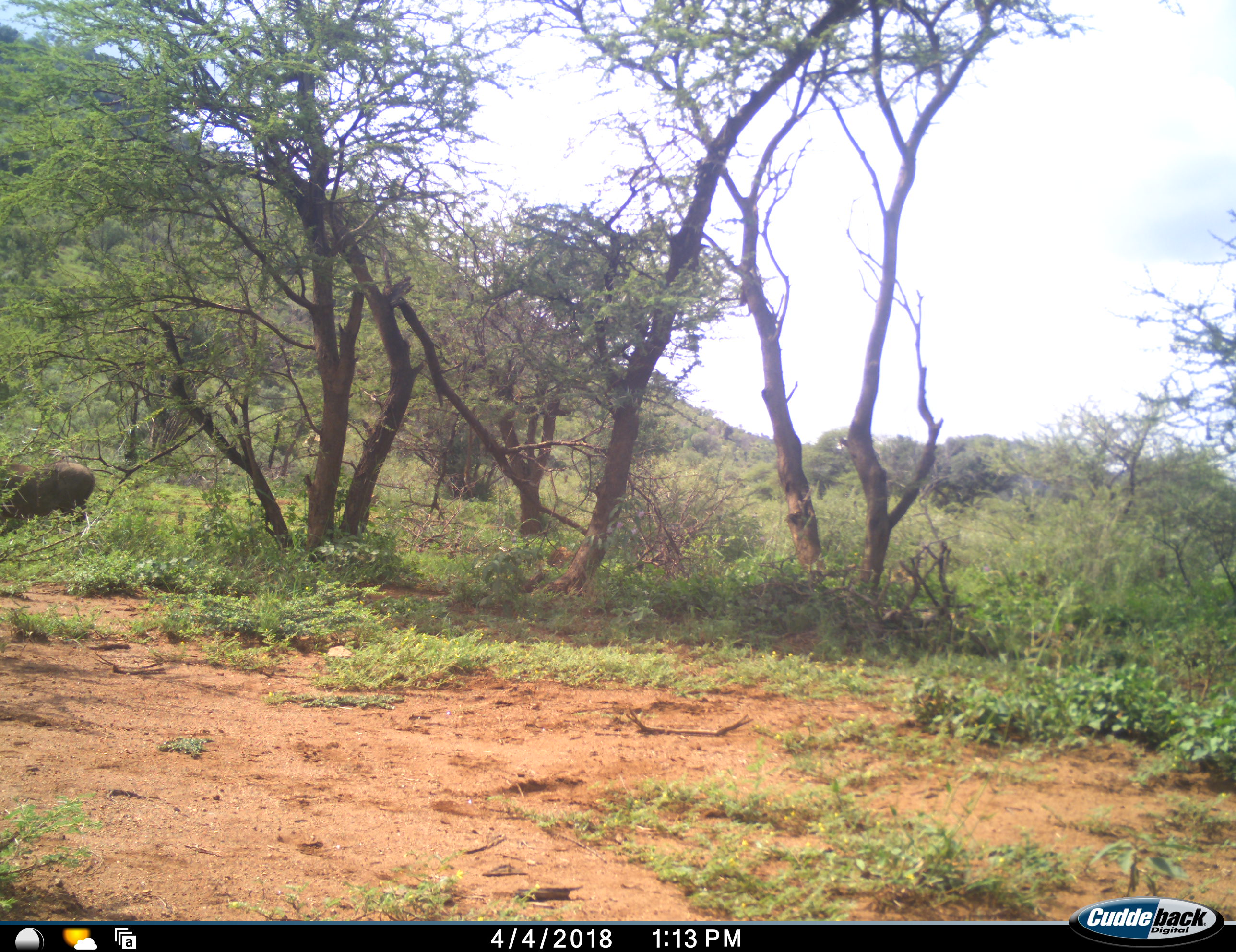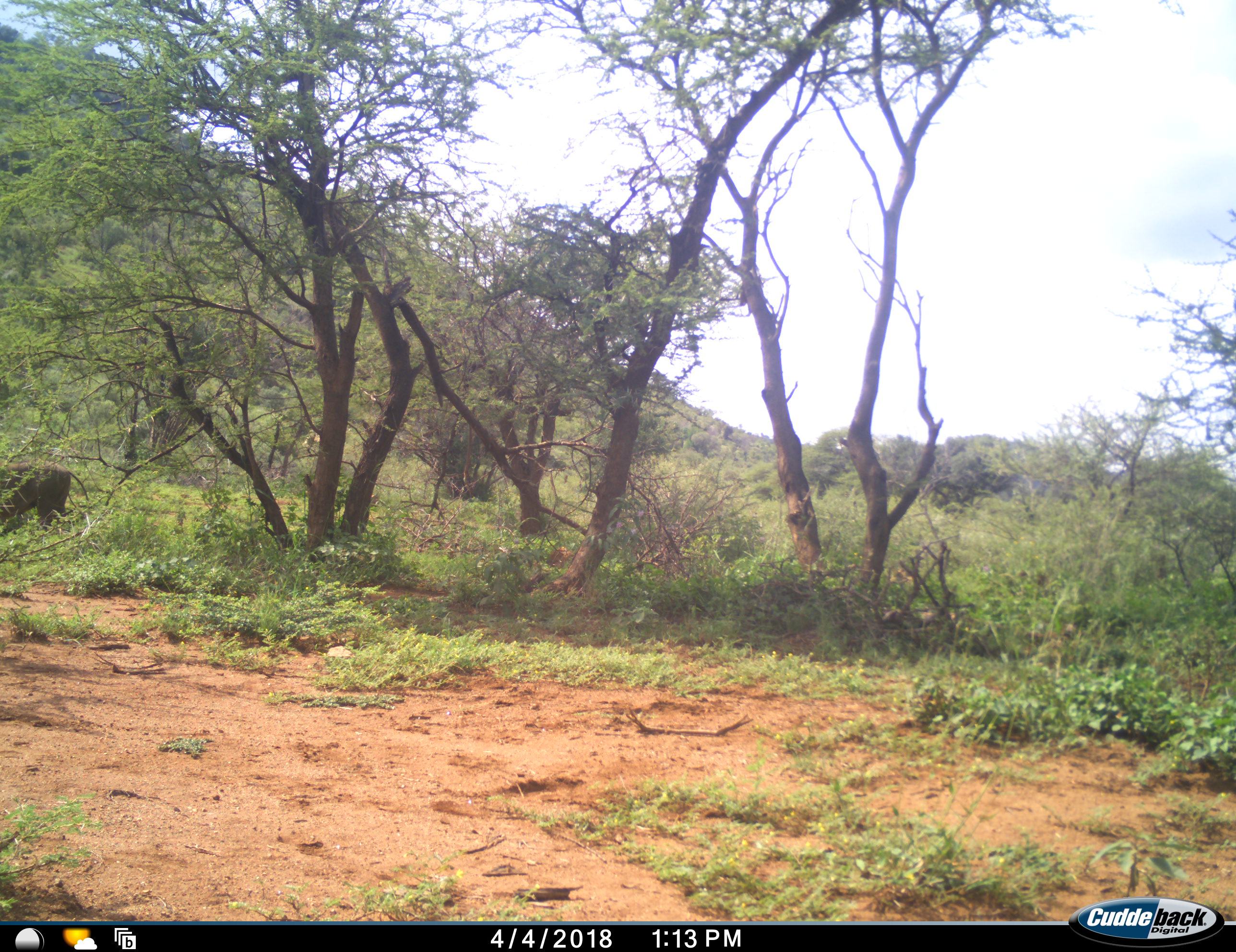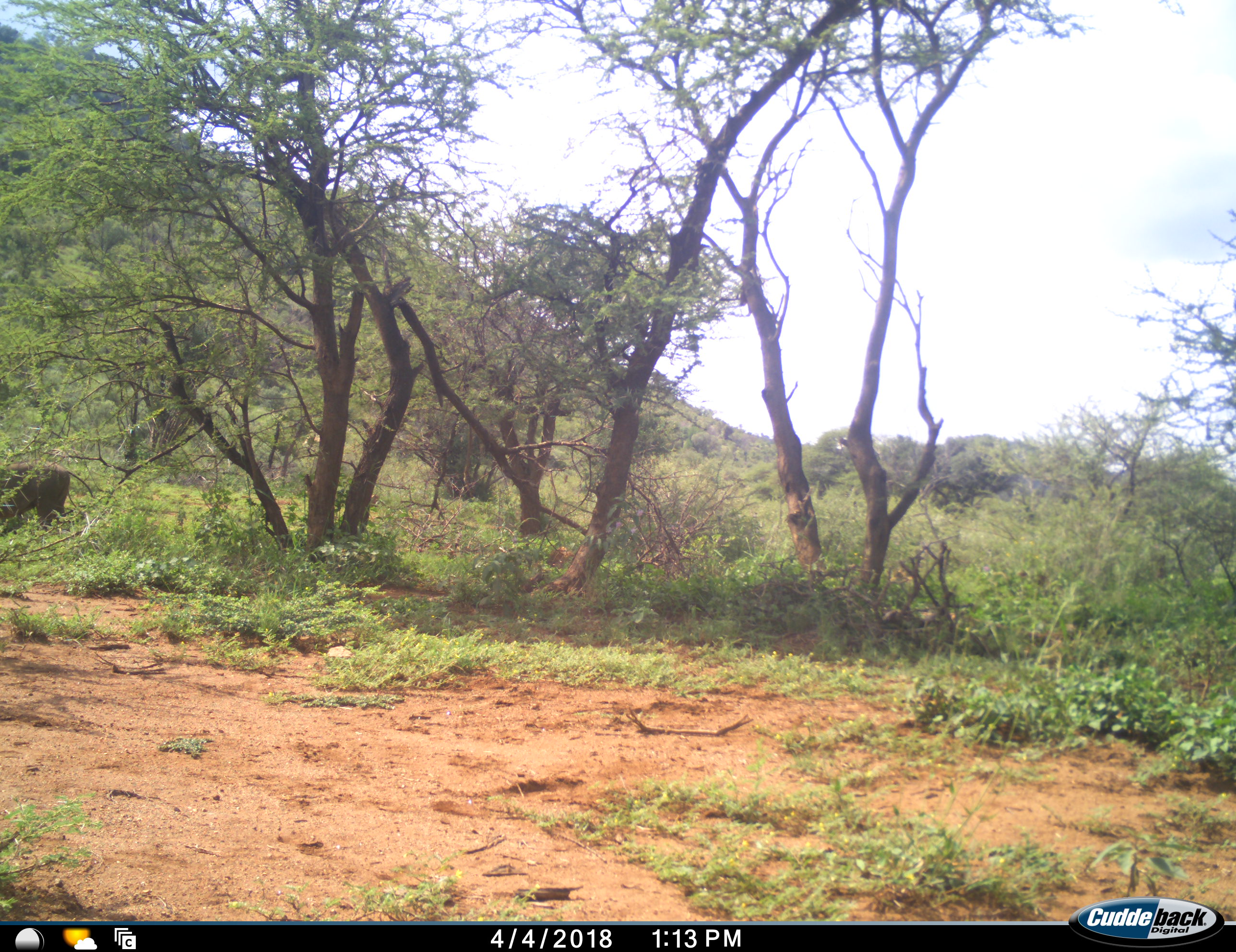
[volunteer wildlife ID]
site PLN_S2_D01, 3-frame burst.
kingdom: Animalia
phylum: Chordata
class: Mammalia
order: Artiodactyla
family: Suidae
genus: Phacochoerus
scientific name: Phacochoerus africanus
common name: warthog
Warthog (Phacochoerus africanus), count 1. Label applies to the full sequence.